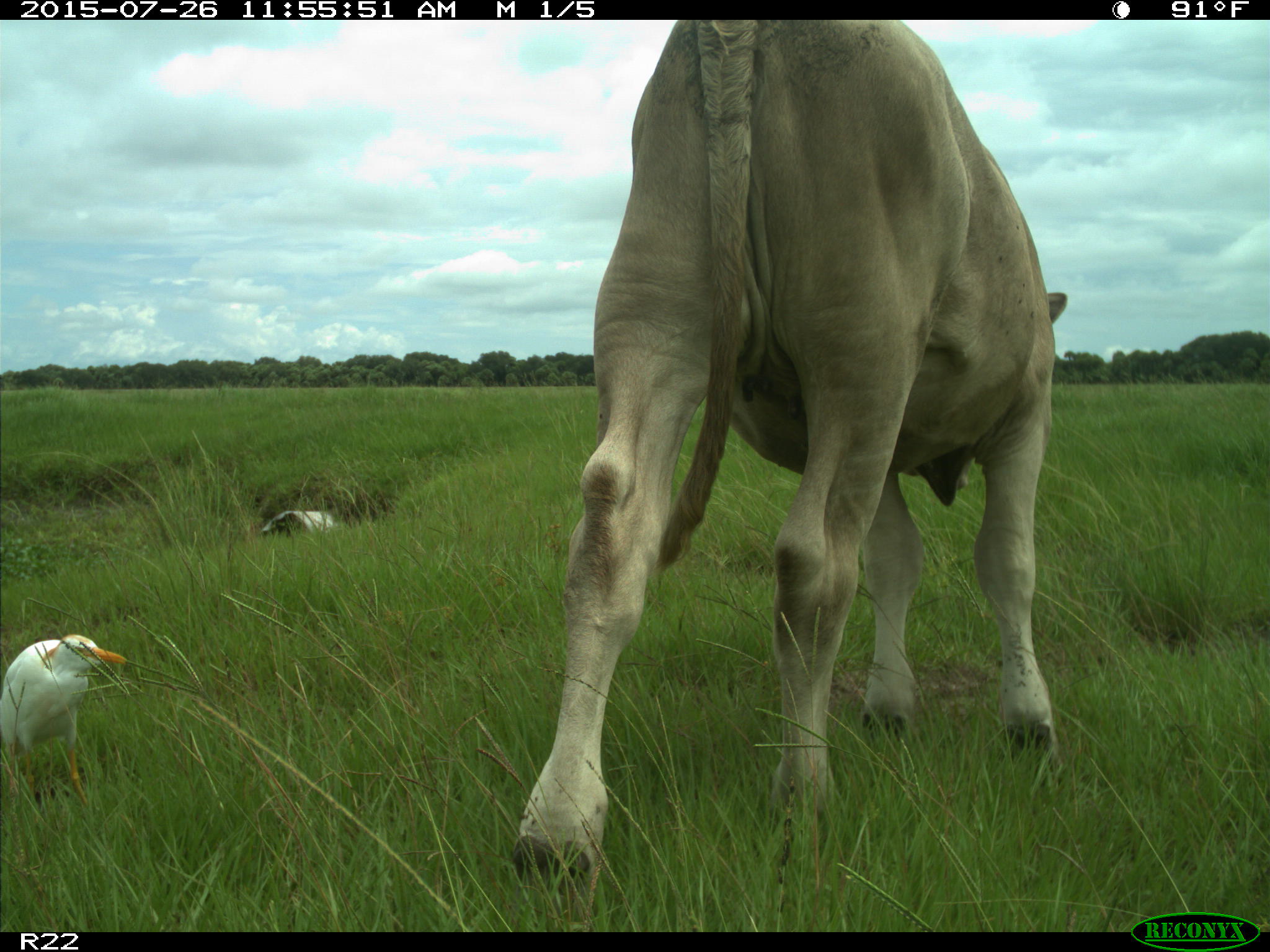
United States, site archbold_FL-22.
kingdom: Animalia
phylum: Chordata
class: Mammalia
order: Artiodactyla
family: Bovidae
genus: Bos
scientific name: Bos taurus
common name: domestic cow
Bos taurus (domestic cow).